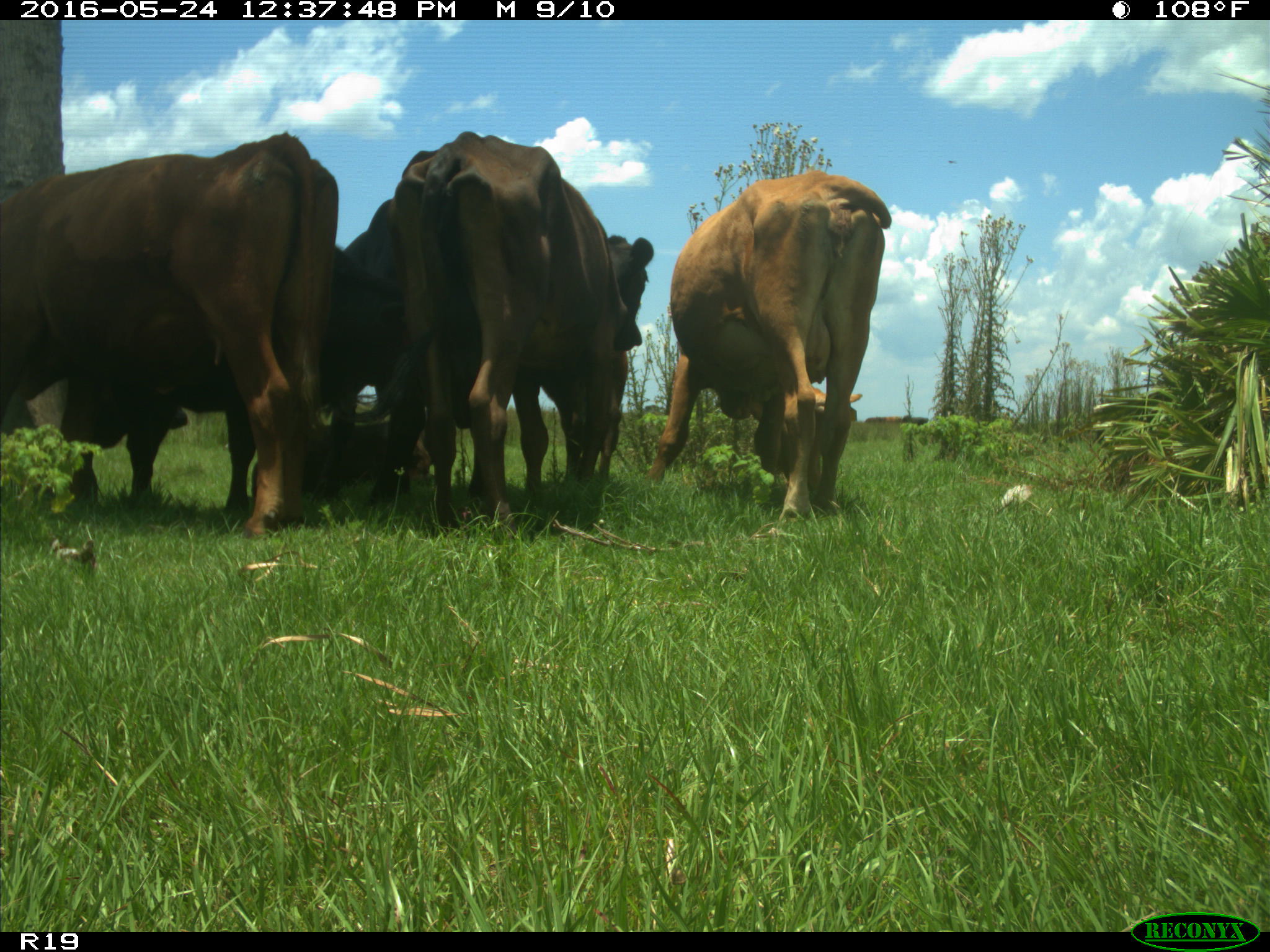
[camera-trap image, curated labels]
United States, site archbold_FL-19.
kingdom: Animalia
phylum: Chordata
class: Mammalia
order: Artiodactyla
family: Bovidae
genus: Bos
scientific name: Bos taurus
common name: domestic cow